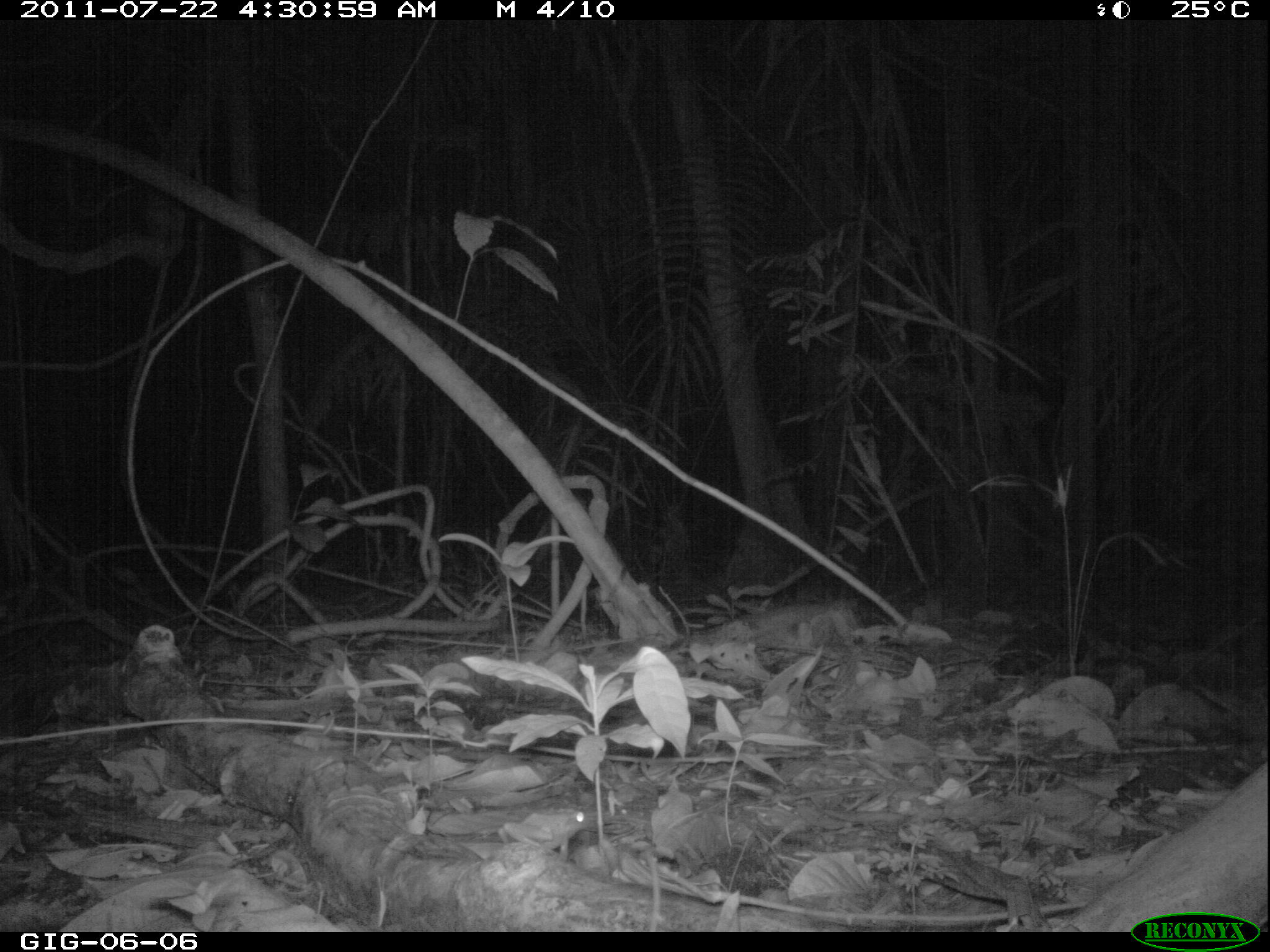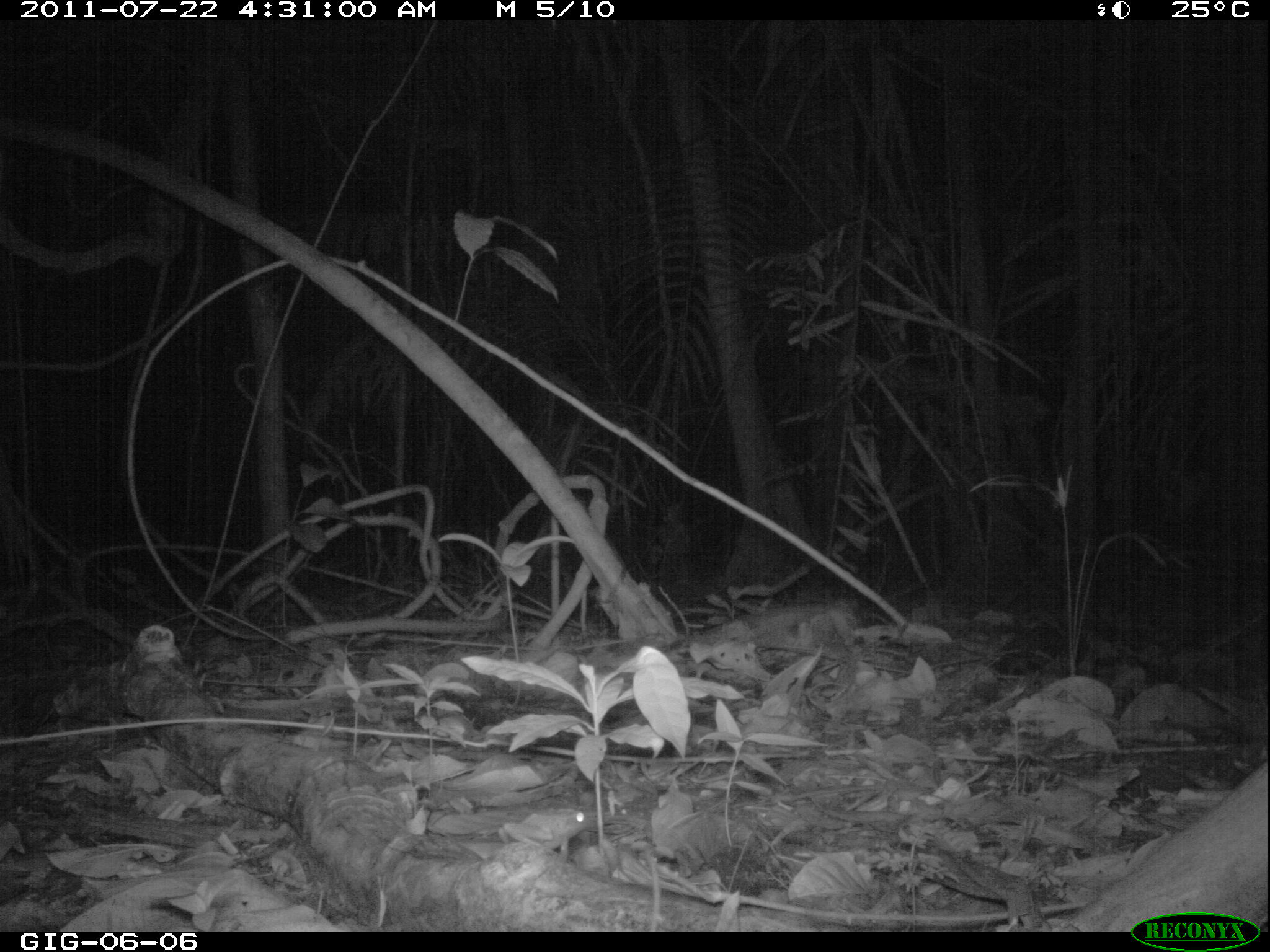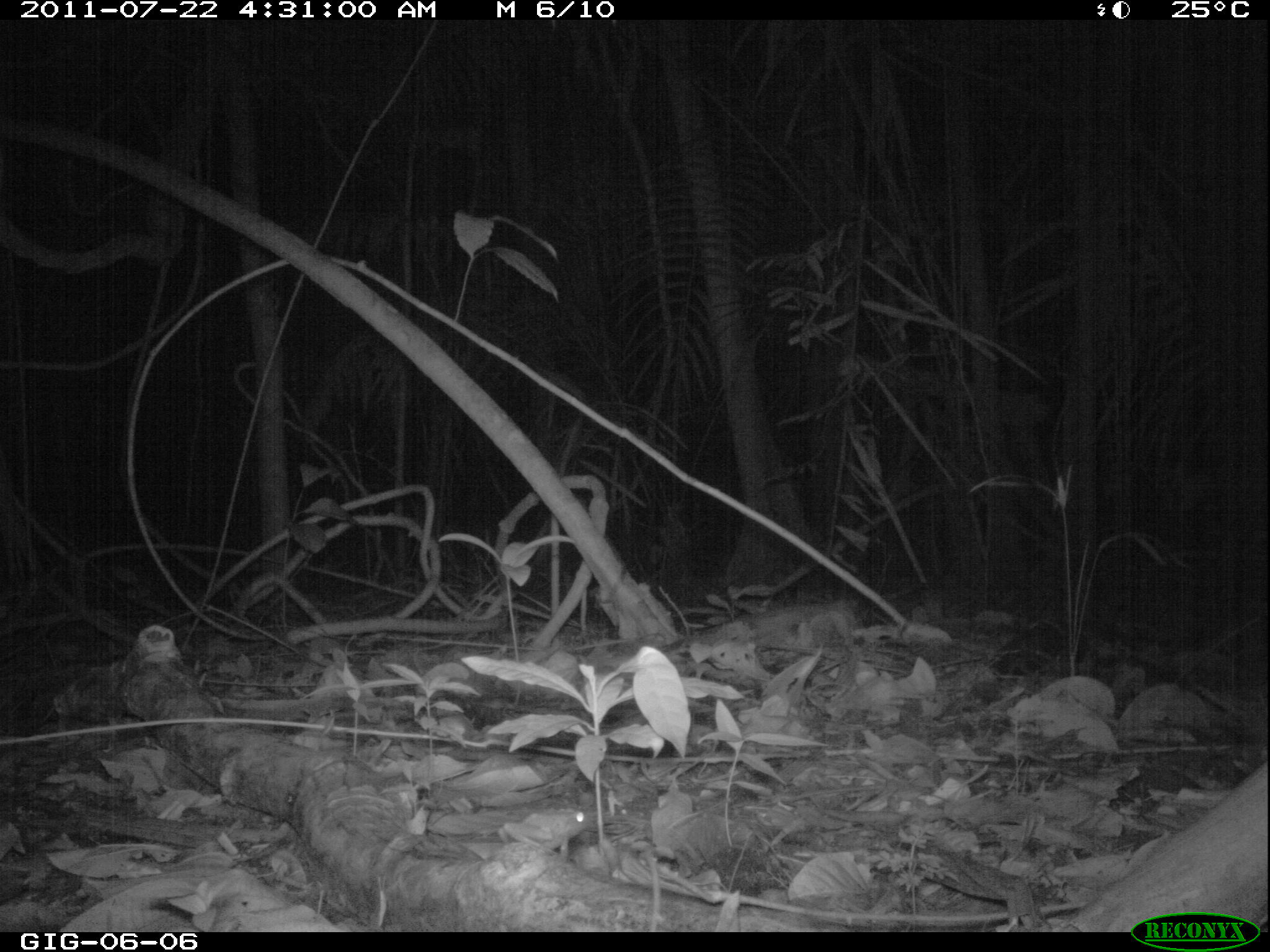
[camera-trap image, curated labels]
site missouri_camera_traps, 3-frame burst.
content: no animal present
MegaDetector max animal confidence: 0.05